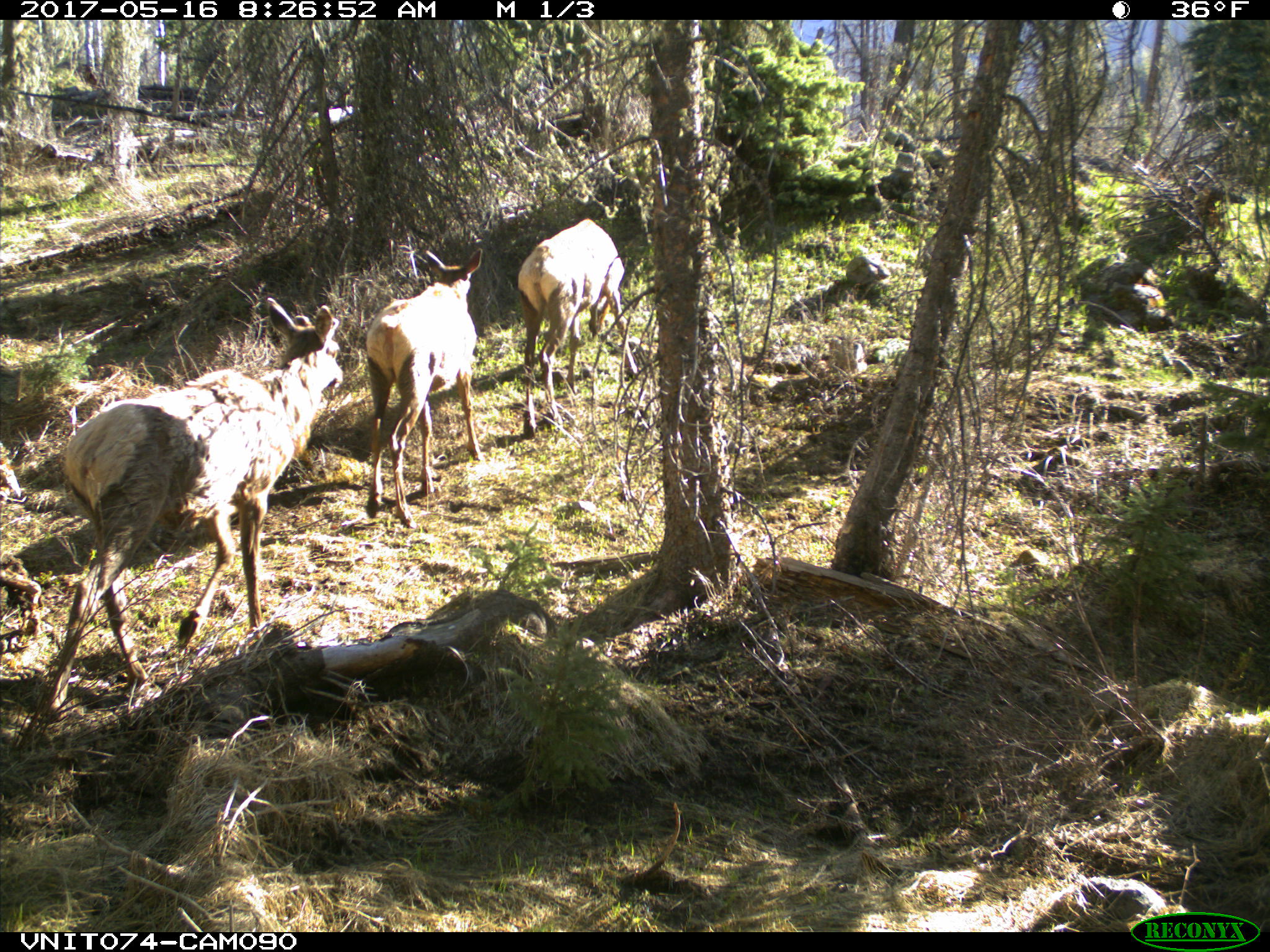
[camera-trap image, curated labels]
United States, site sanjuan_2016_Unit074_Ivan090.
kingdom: Animalia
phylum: Chordata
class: Mammalia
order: Artiodactyla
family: Cervidae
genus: Cervus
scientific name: Cervus elaphus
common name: red deer